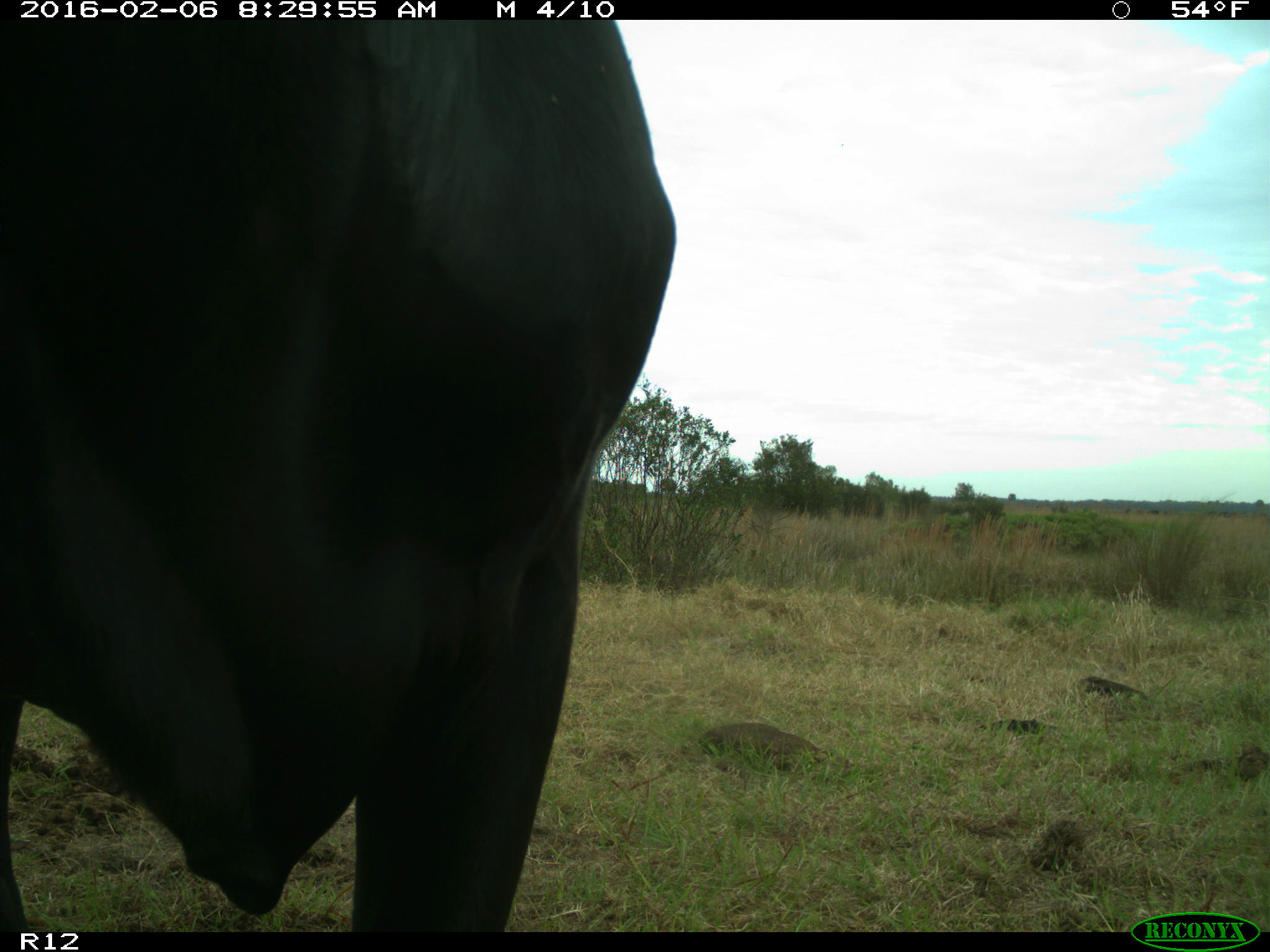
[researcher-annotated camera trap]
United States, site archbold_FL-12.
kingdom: Animalia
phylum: Chordata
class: Mammalia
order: Artiodactyla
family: Bovidae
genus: Bos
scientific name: Bos taurus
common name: domestic cow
Bos taurus (domestic cow).